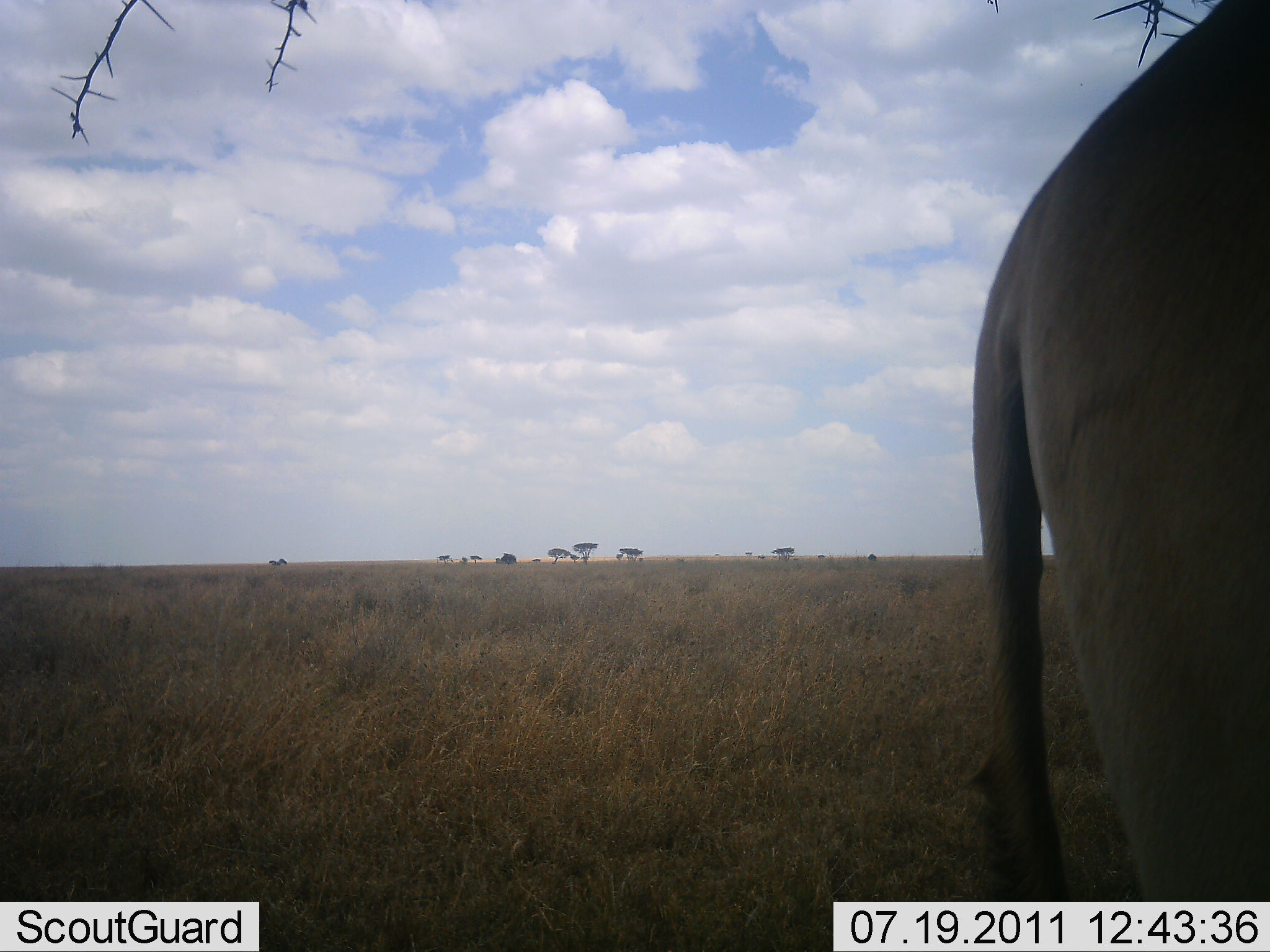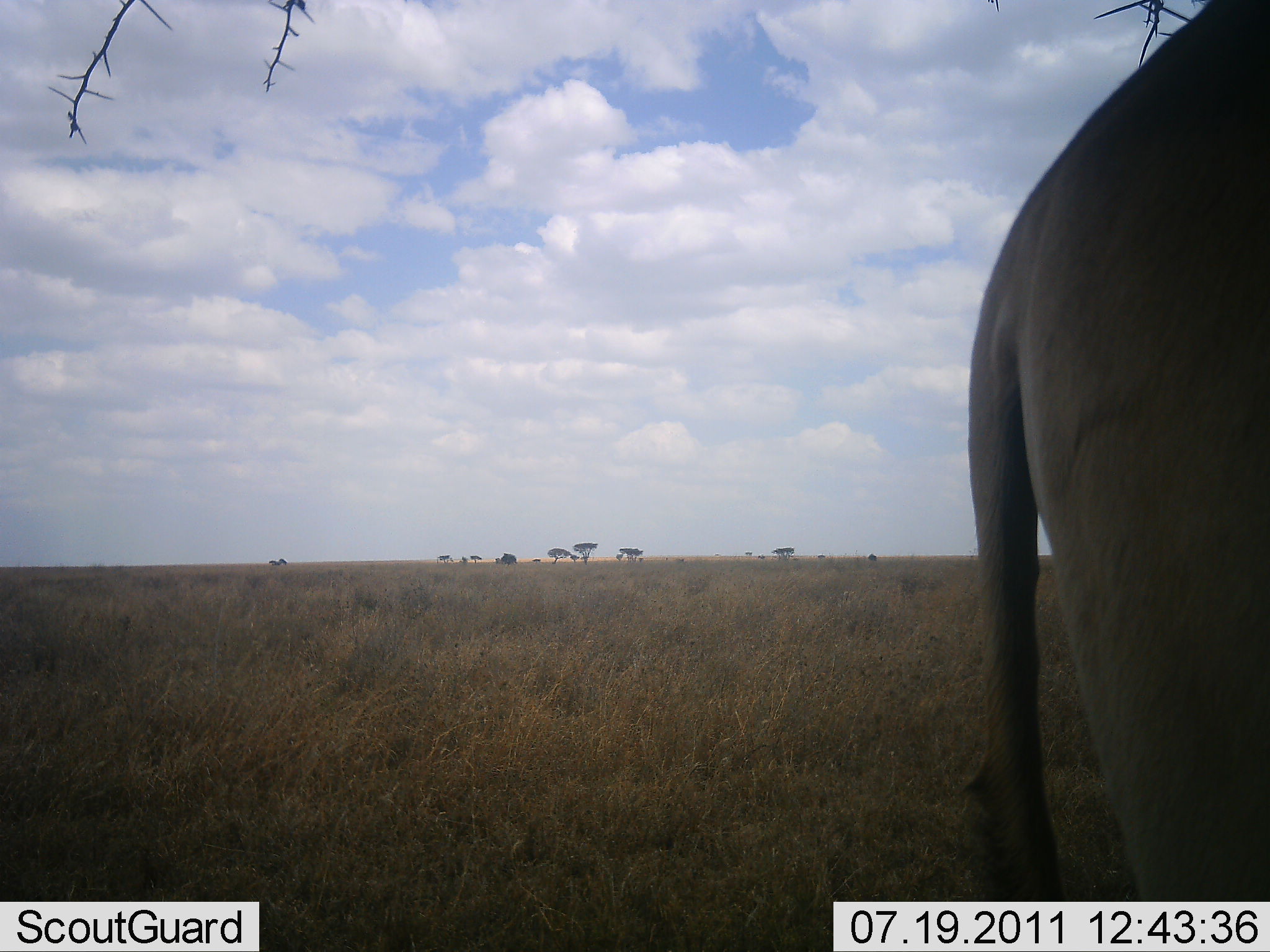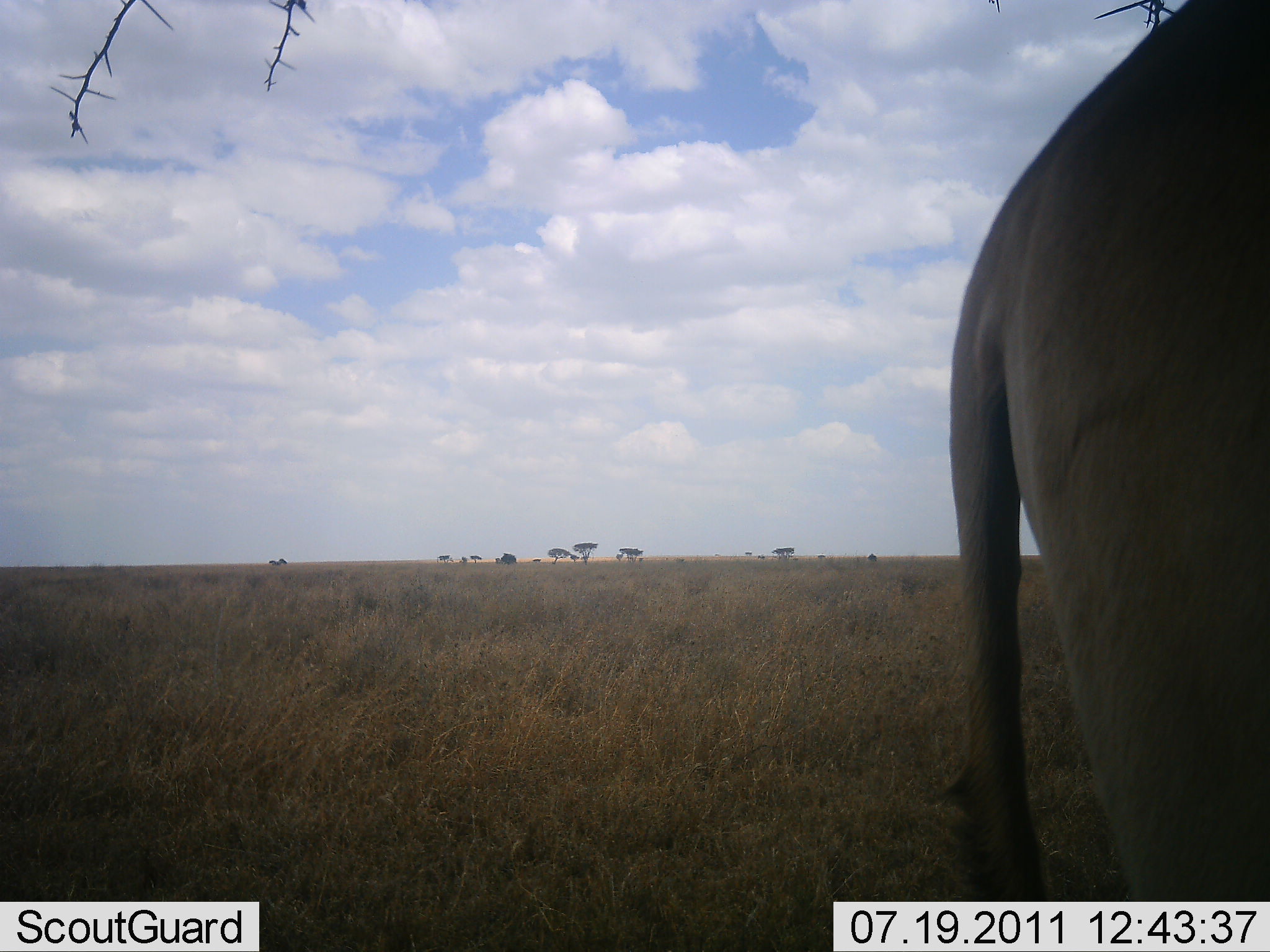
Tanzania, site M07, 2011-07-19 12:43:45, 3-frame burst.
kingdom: Animalia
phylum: Chordata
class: Mammalia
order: Artiodactyla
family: Bovidae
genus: Tragelaphus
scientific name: Tragelaphus oryx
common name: eland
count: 1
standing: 100%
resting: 0%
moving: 0%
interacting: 0%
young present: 0%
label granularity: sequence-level